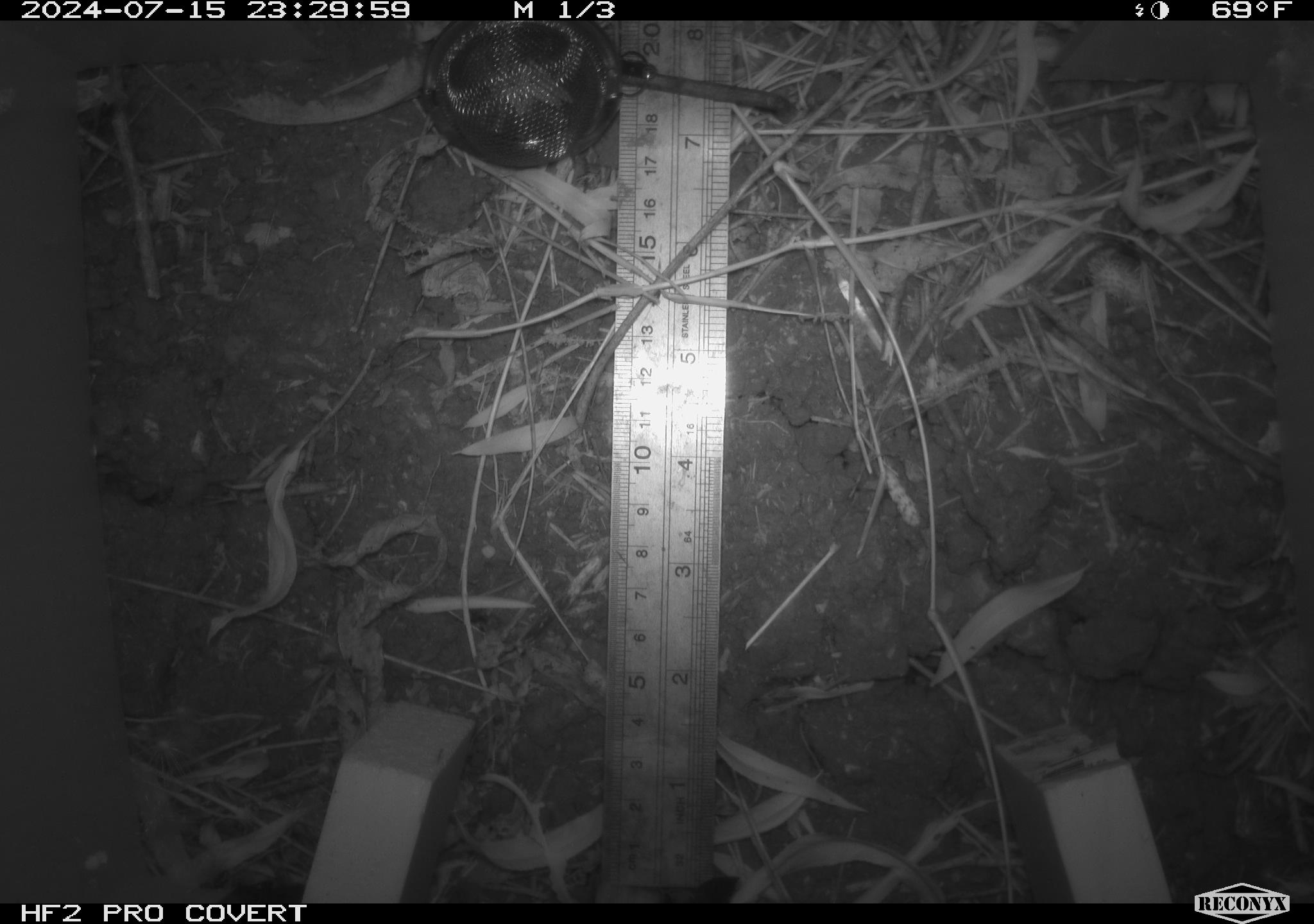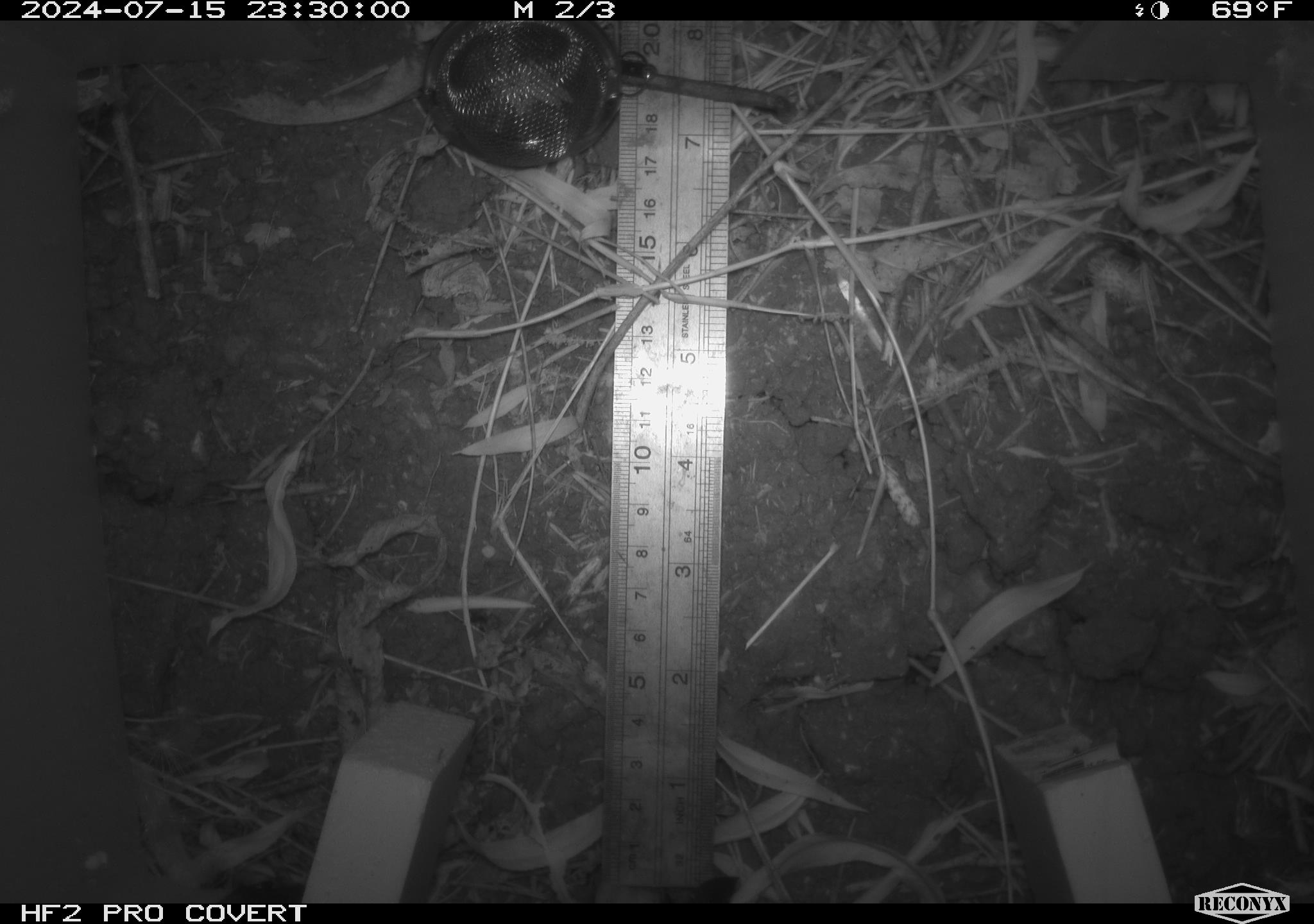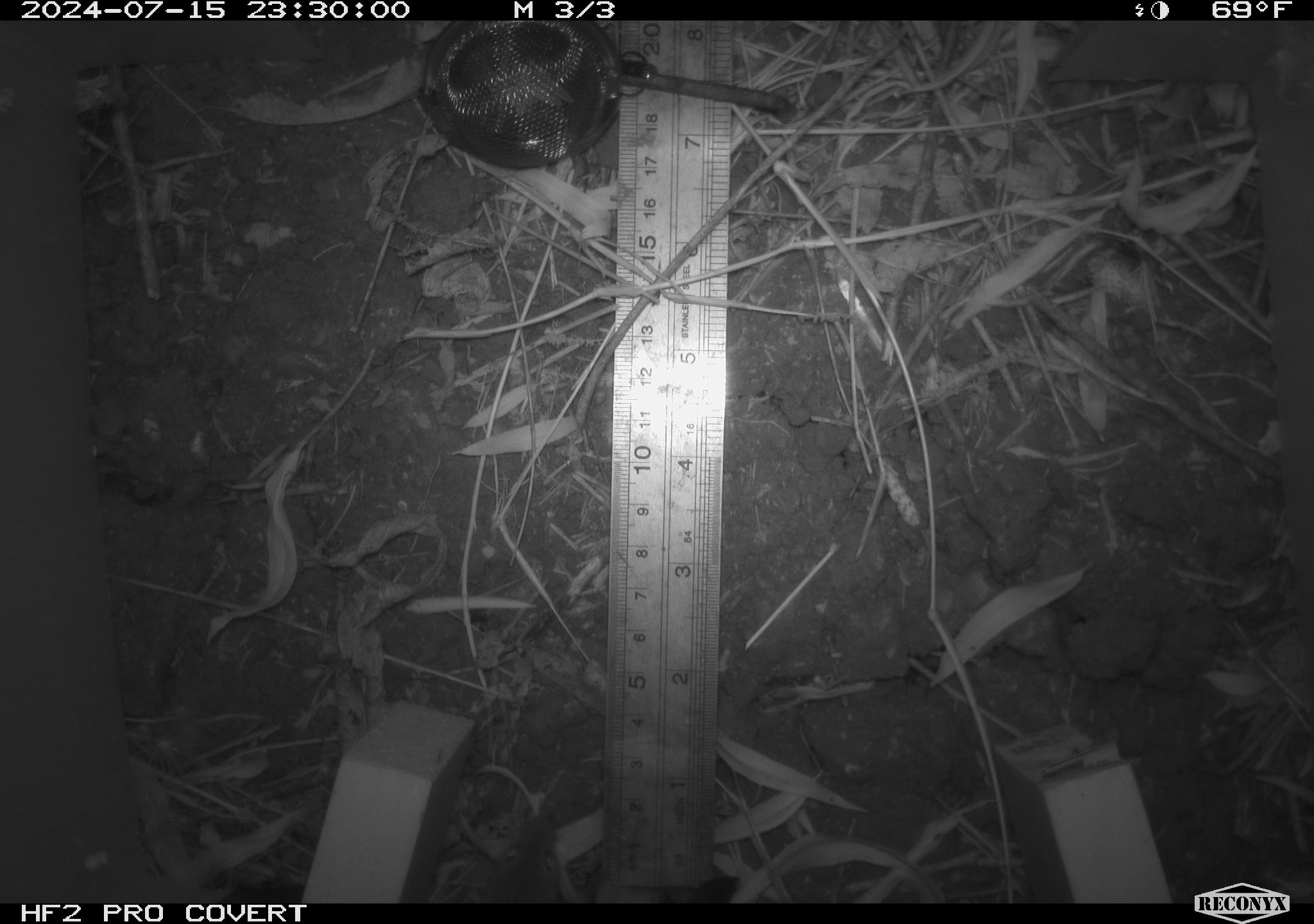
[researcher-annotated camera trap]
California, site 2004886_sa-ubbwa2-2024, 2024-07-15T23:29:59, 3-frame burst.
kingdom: Animalia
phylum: Chordata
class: Mammalia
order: Rodentia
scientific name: Rodentia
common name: mouse species